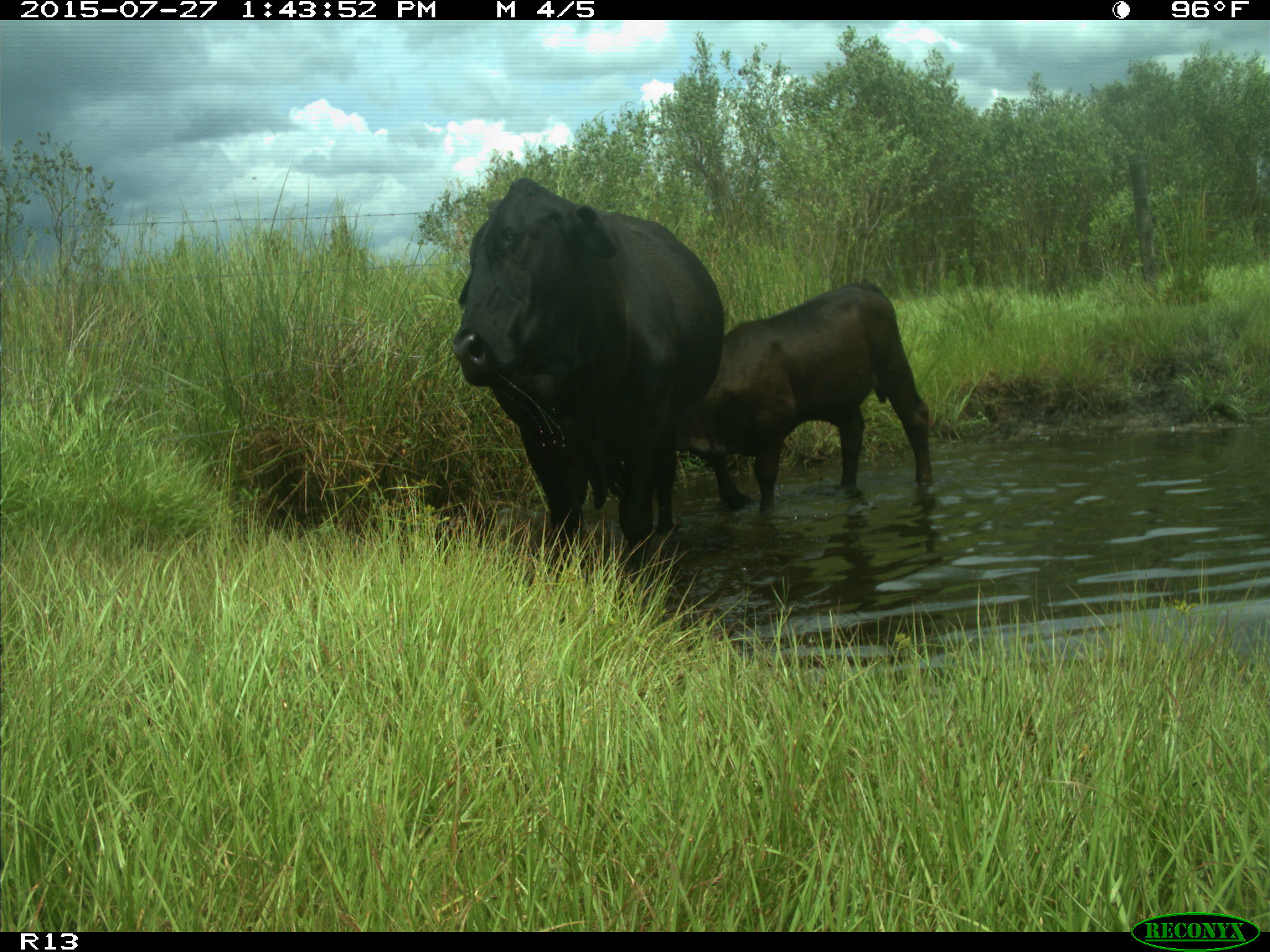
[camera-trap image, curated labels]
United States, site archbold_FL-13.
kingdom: Animalia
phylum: Chordata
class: Mammalia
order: Artiodactyla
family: Bovidae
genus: Bos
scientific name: Bos taurus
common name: domestic cow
Bos taurus (domestic cow).